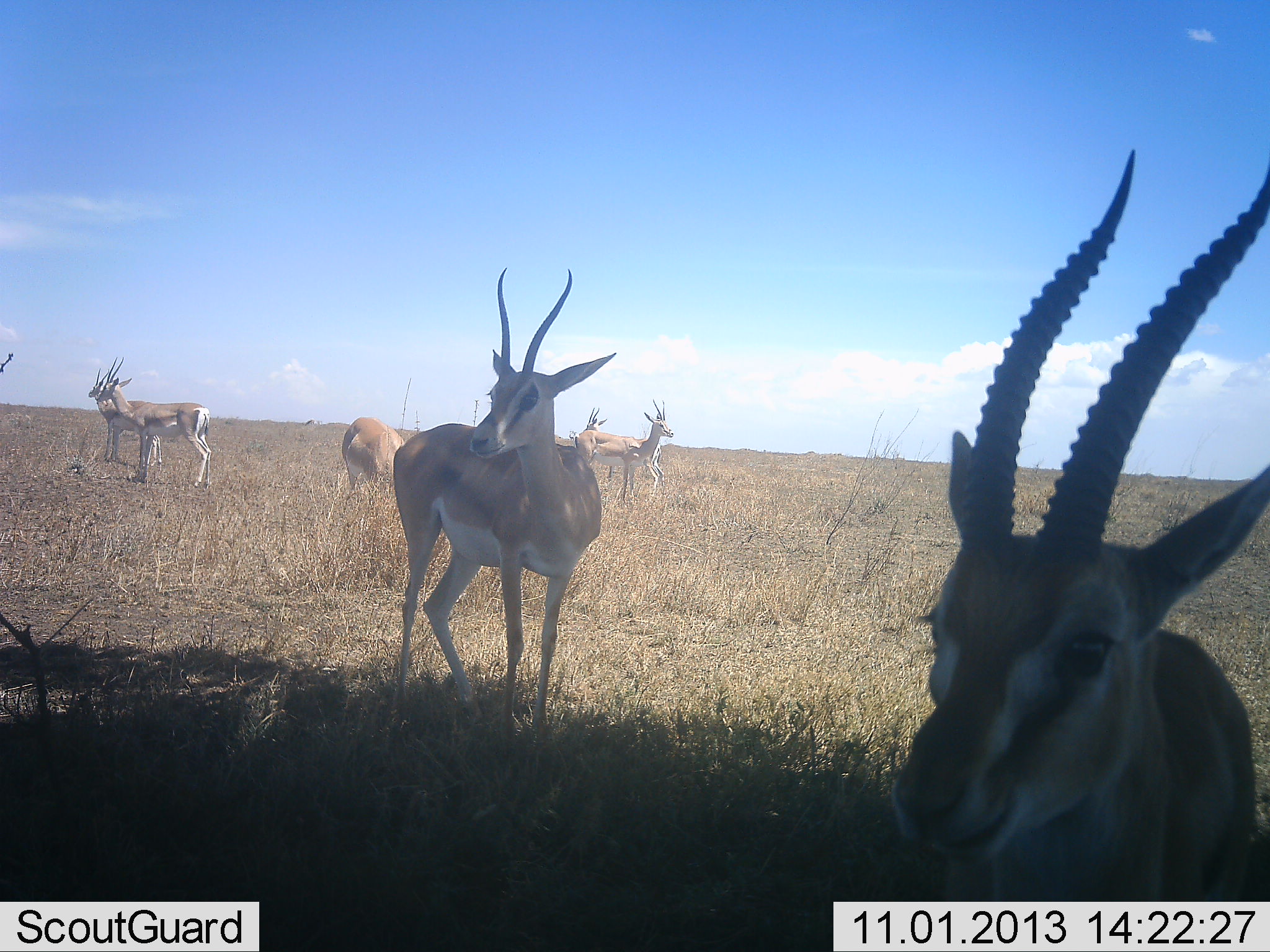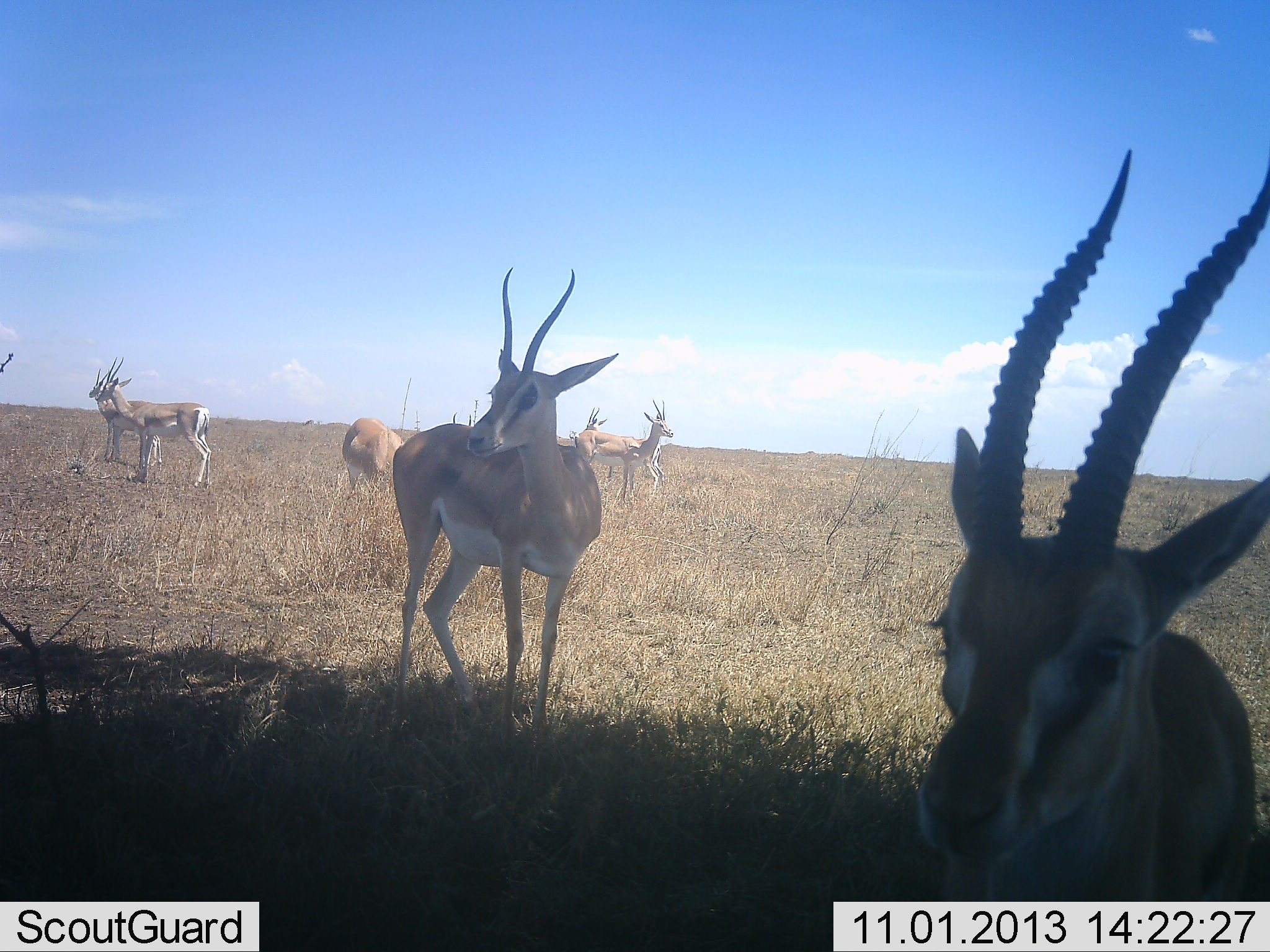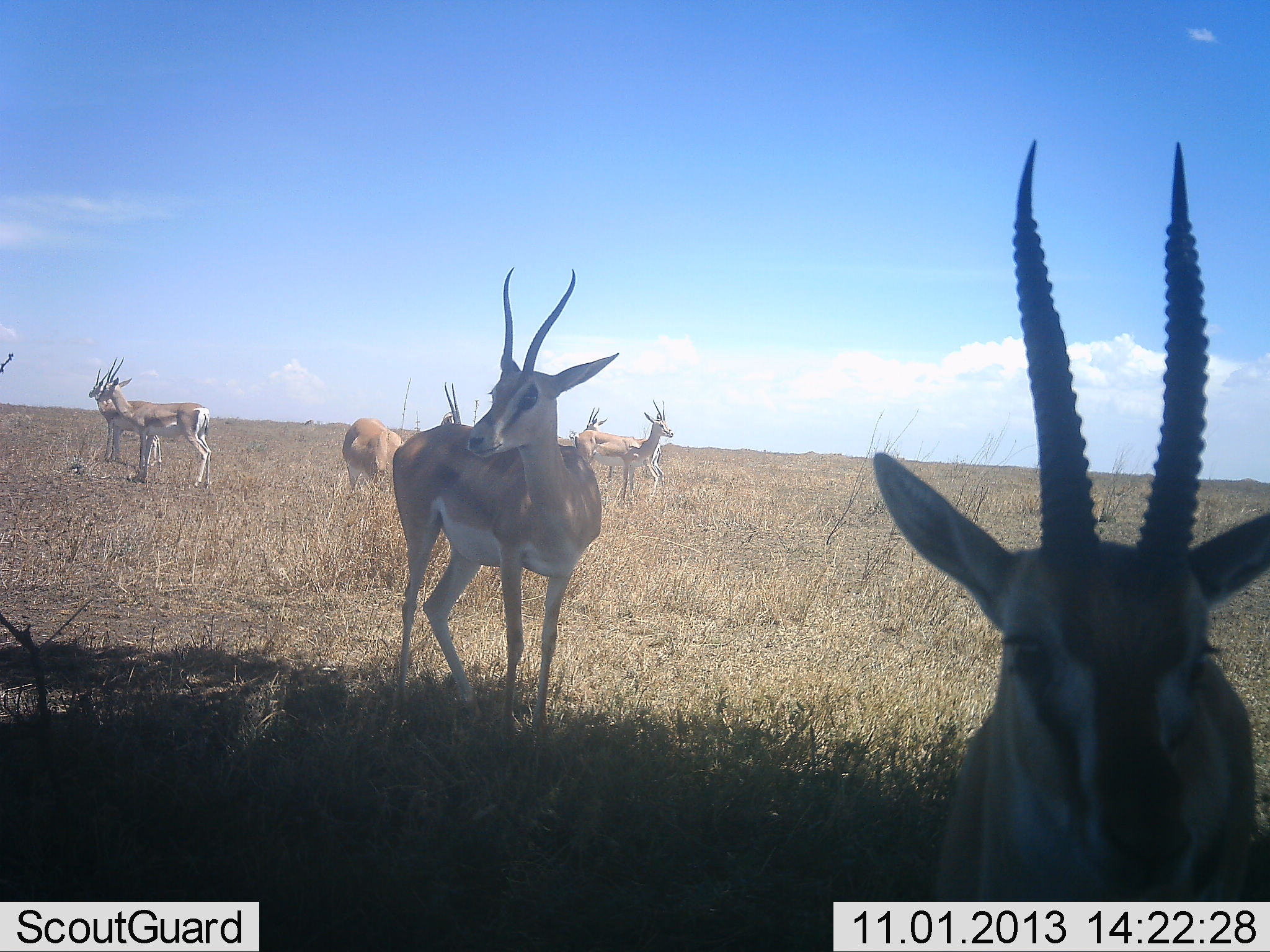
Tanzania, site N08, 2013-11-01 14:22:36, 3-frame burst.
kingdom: Animalia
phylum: Chordata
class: Mammalia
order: Artiodactyla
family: Bovidae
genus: Nanger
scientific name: Nanger granti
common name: grant's gazelle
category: gazellegrants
Gazellegrants (grant's gazelle) (Nanger granti), count 7. Behavior (volunteer vote fractions): standing 92%, resting 0%, moving 15%, interacting 0%. Young present (vote fraction): 0%. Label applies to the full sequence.